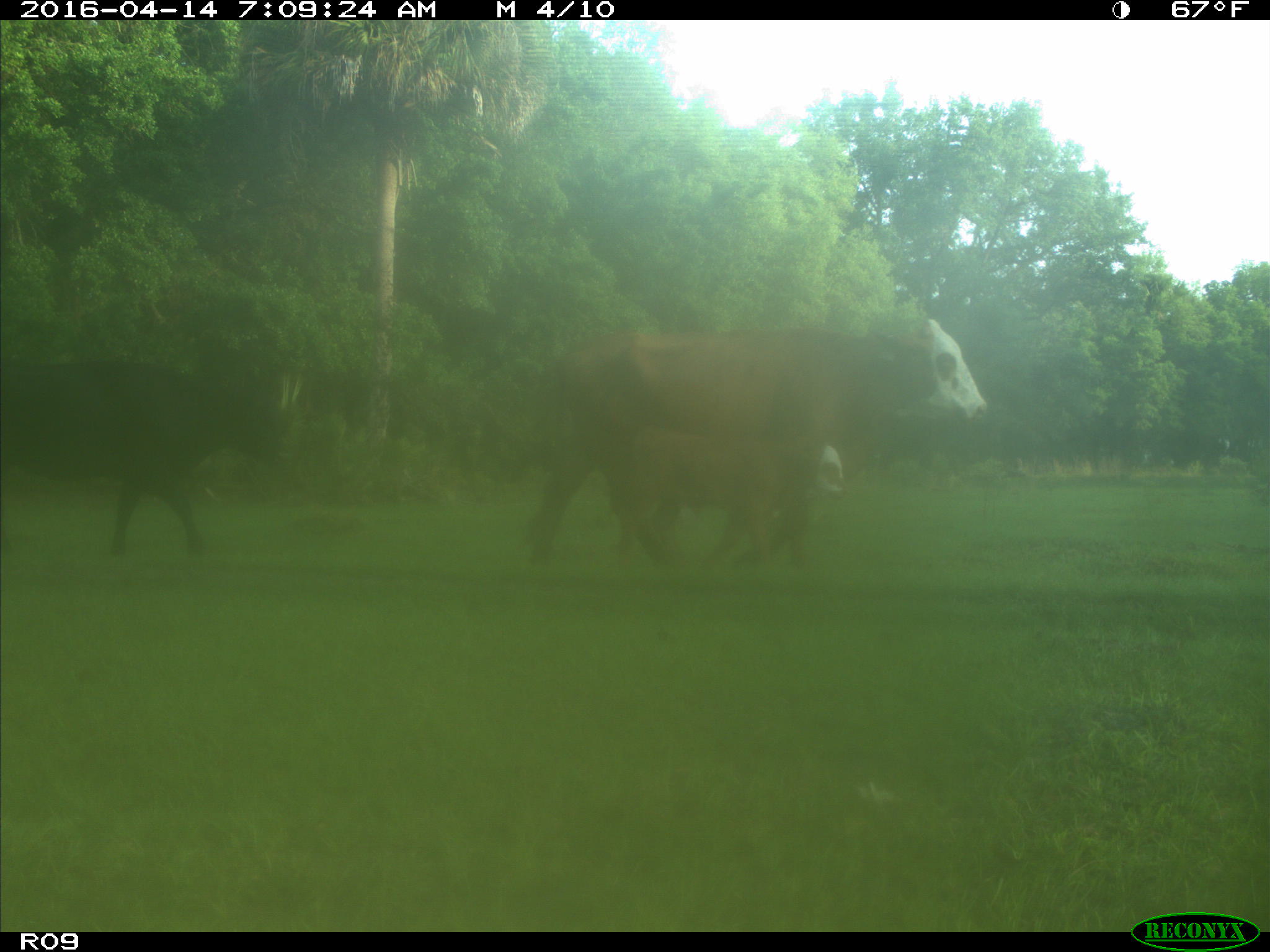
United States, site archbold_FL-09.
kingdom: Animalia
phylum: Chordata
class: Mammalia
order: Artiodactyla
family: Bovidae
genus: Bos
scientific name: Bos taurus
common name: domestic cow